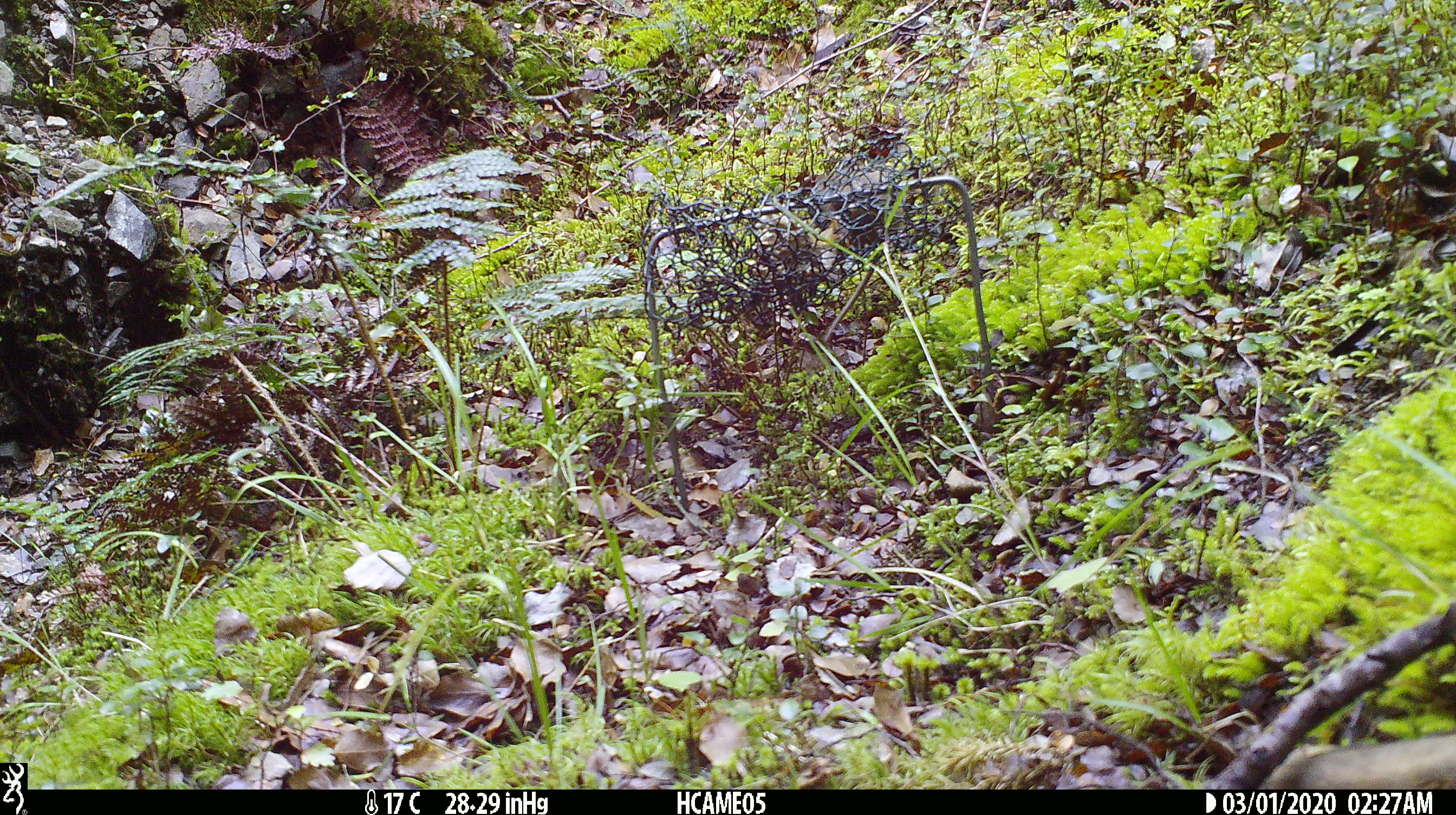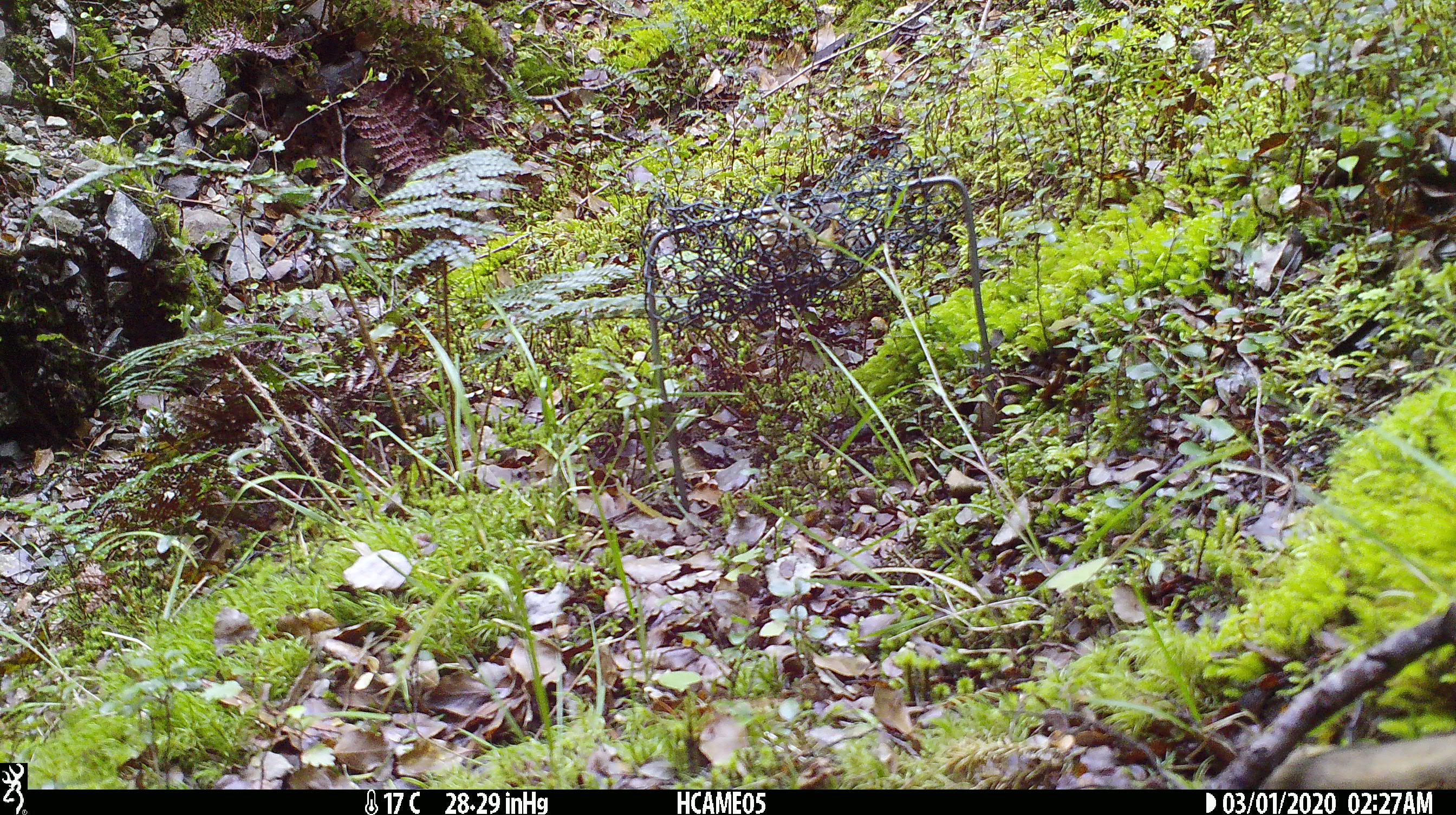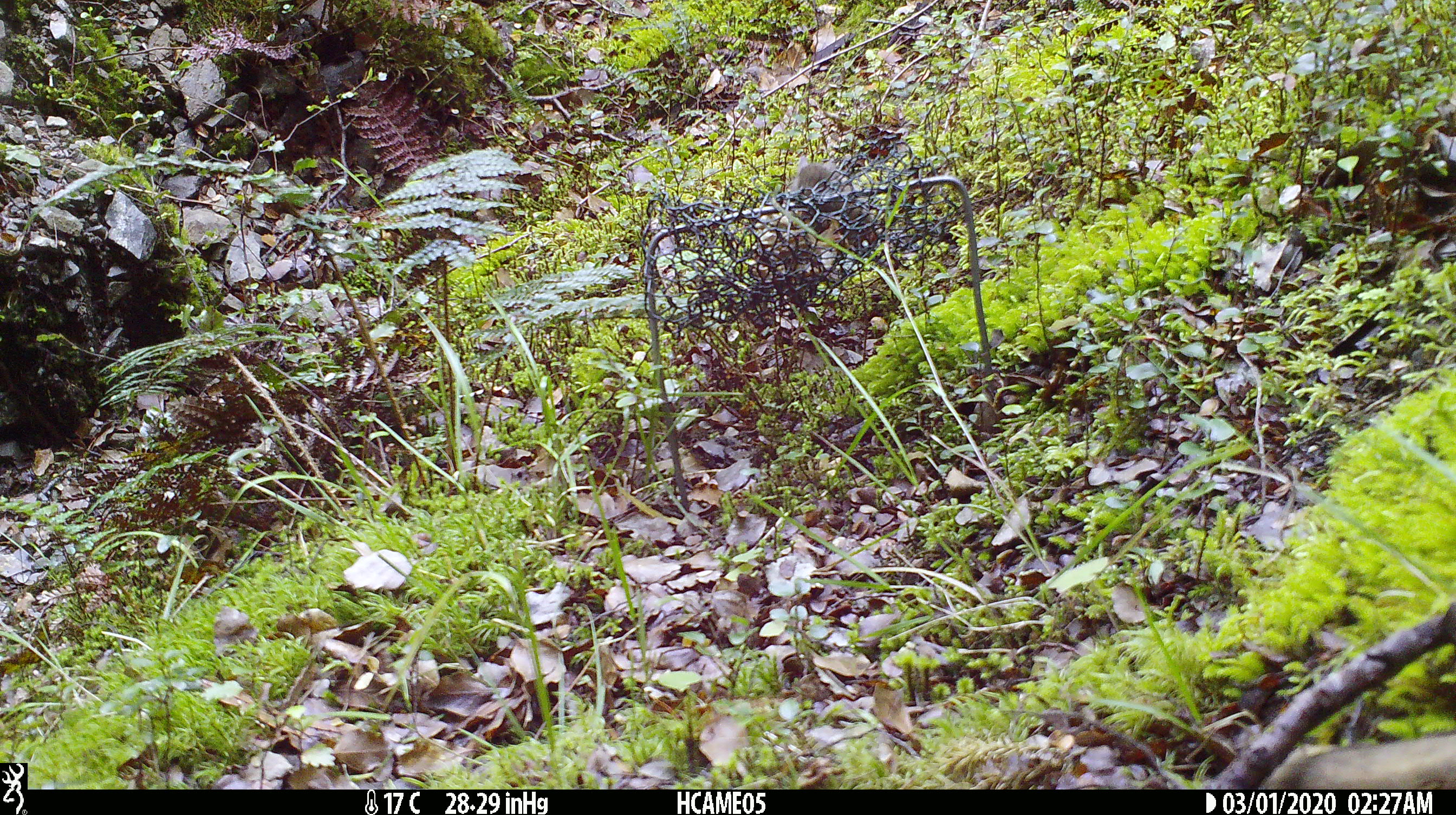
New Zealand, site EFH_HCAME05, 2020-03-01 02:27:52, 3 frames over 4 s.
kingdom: Animalia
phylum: Chordata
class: Mammalia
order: Rodentia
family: Muridae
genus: Mus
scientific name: Mus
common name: mouse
Mouse (Mus).